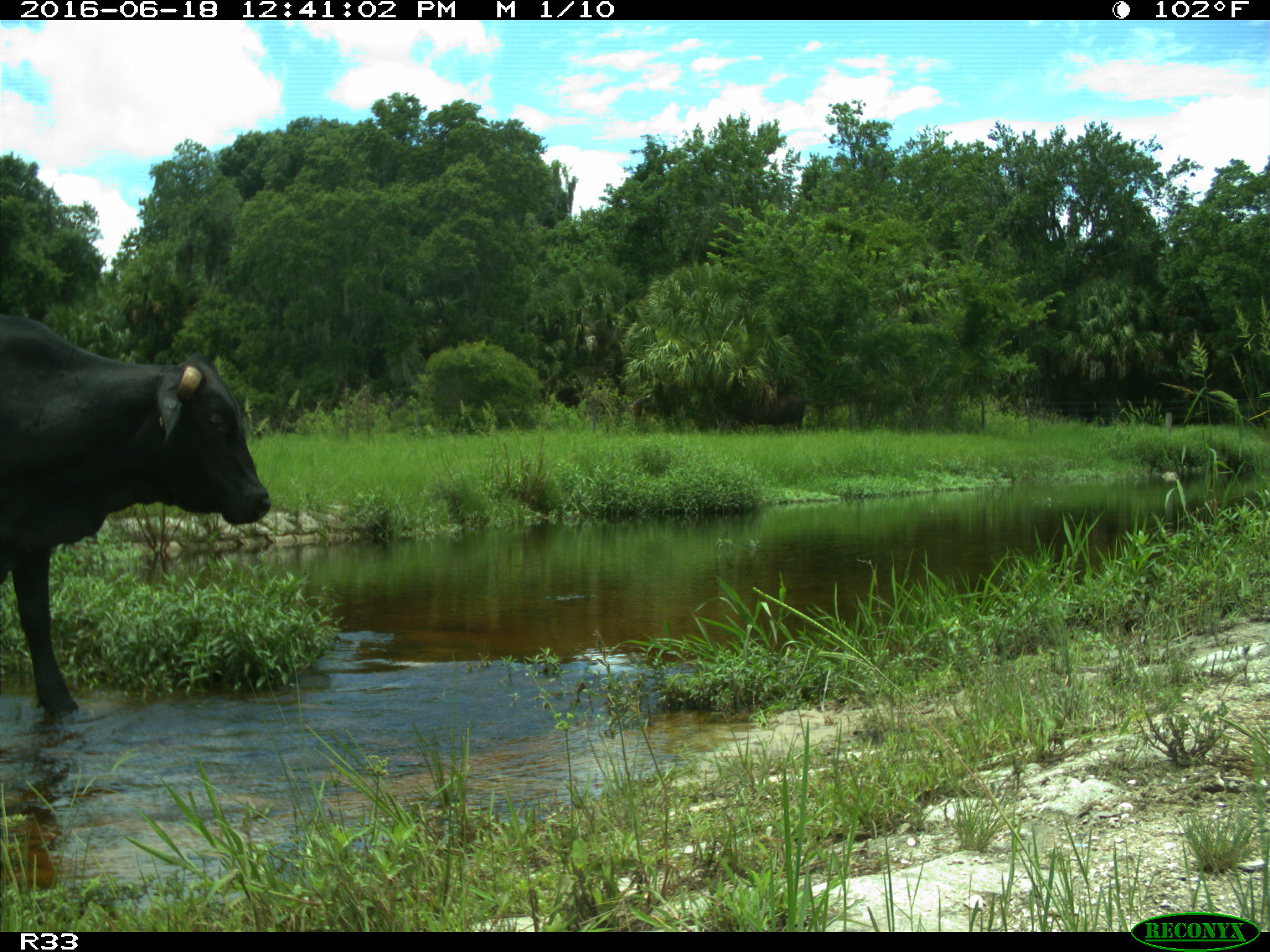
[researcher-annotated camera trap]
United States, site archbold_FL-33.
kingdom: Animalia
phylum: Chordata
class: Mammalia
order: Artiodactyla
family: Bovidae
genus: Bos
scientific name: Bos taurus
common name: domestic cow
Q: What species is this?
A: Bos taurus (domestic cow).